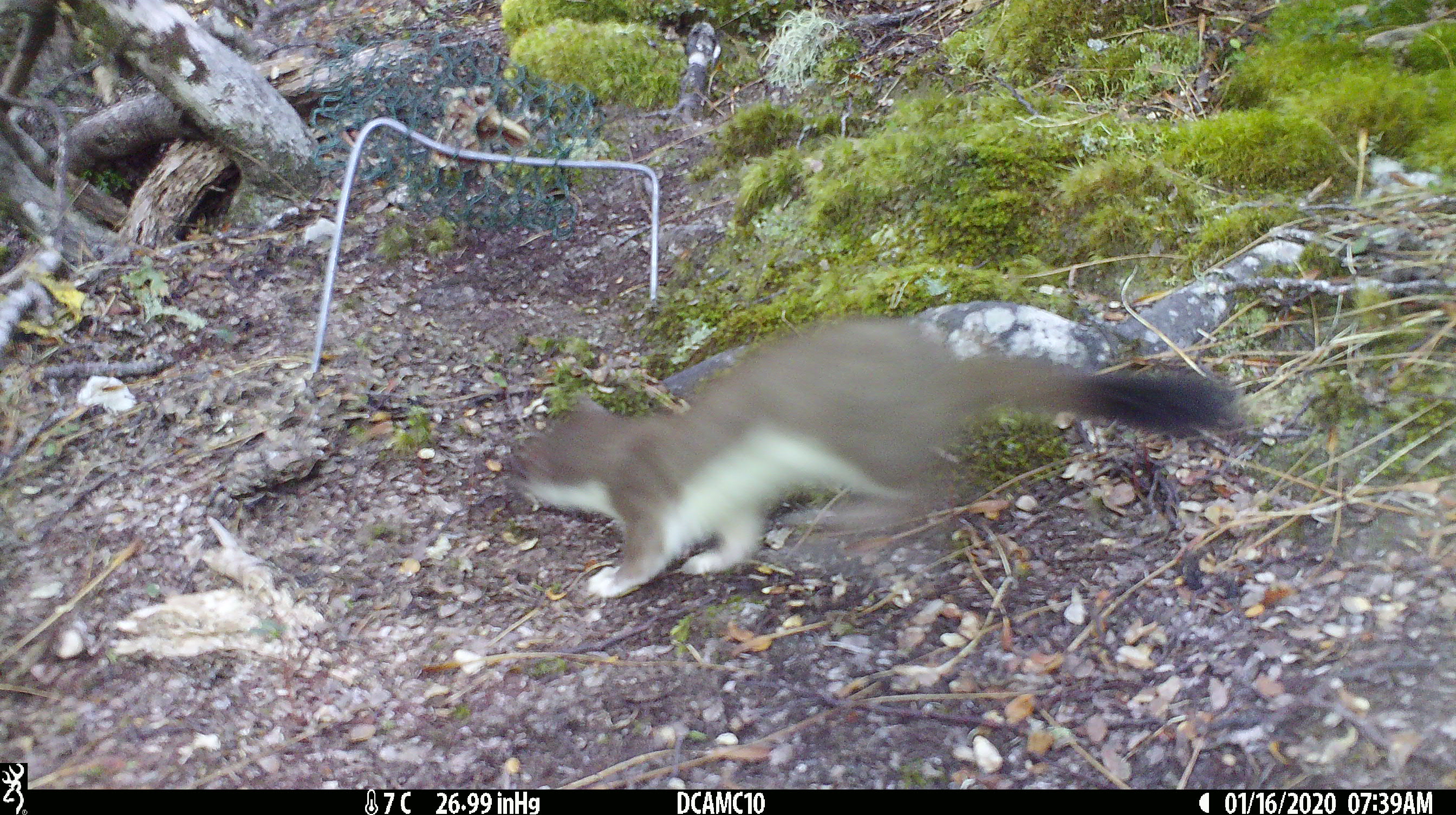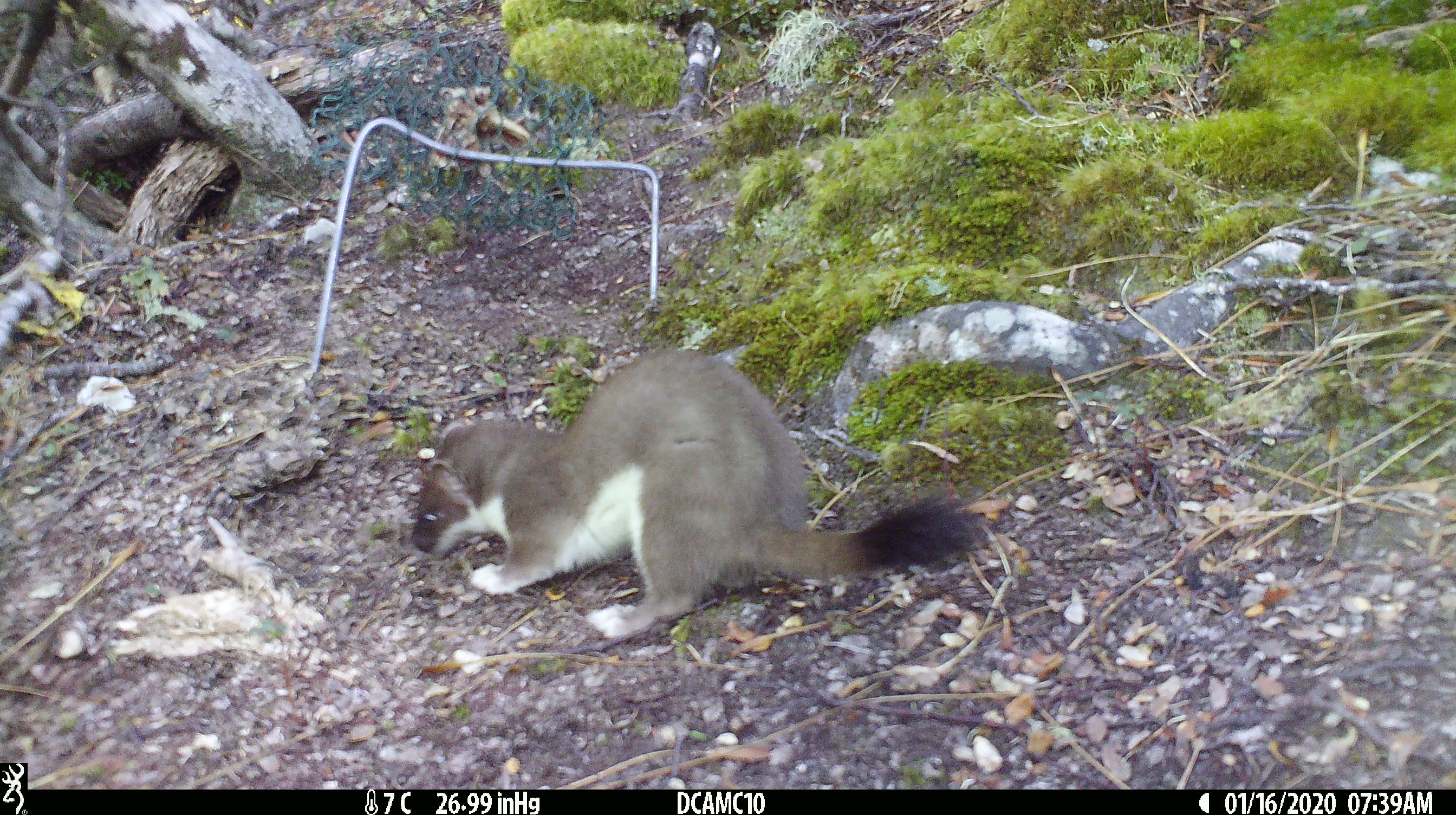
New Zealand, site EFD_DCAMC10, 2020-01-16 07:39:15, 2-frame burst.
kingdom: Animalia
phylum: Chordata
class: Mammalia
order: Carnivora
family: Mustelidae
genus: Mustela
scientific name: Mustela erminea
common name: stoat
Stoat (Mustela erminea).